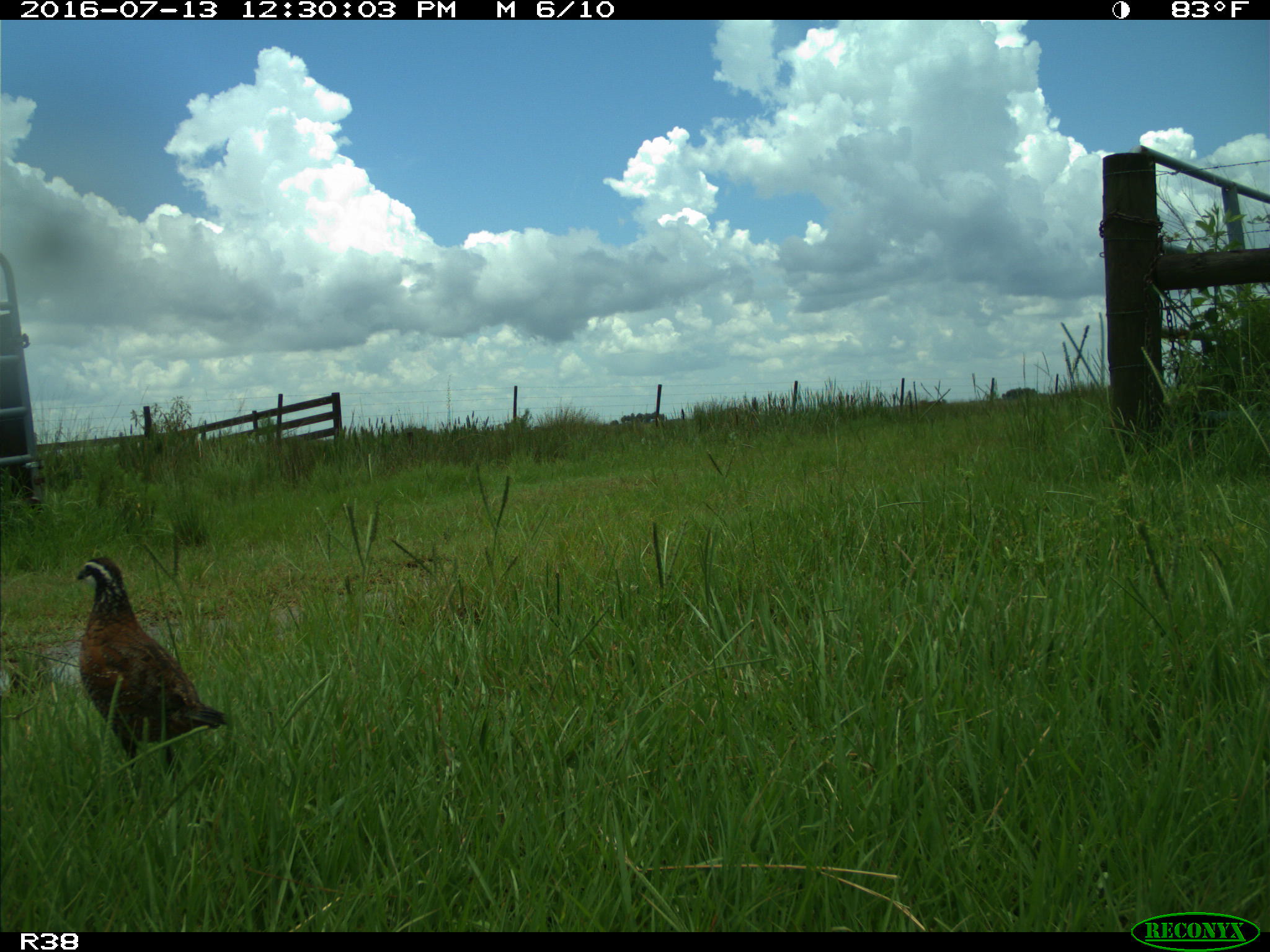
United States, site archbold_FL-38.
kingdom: Animalia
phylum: Chordata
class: Aves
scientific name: Aves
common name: birds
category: unidentified bird